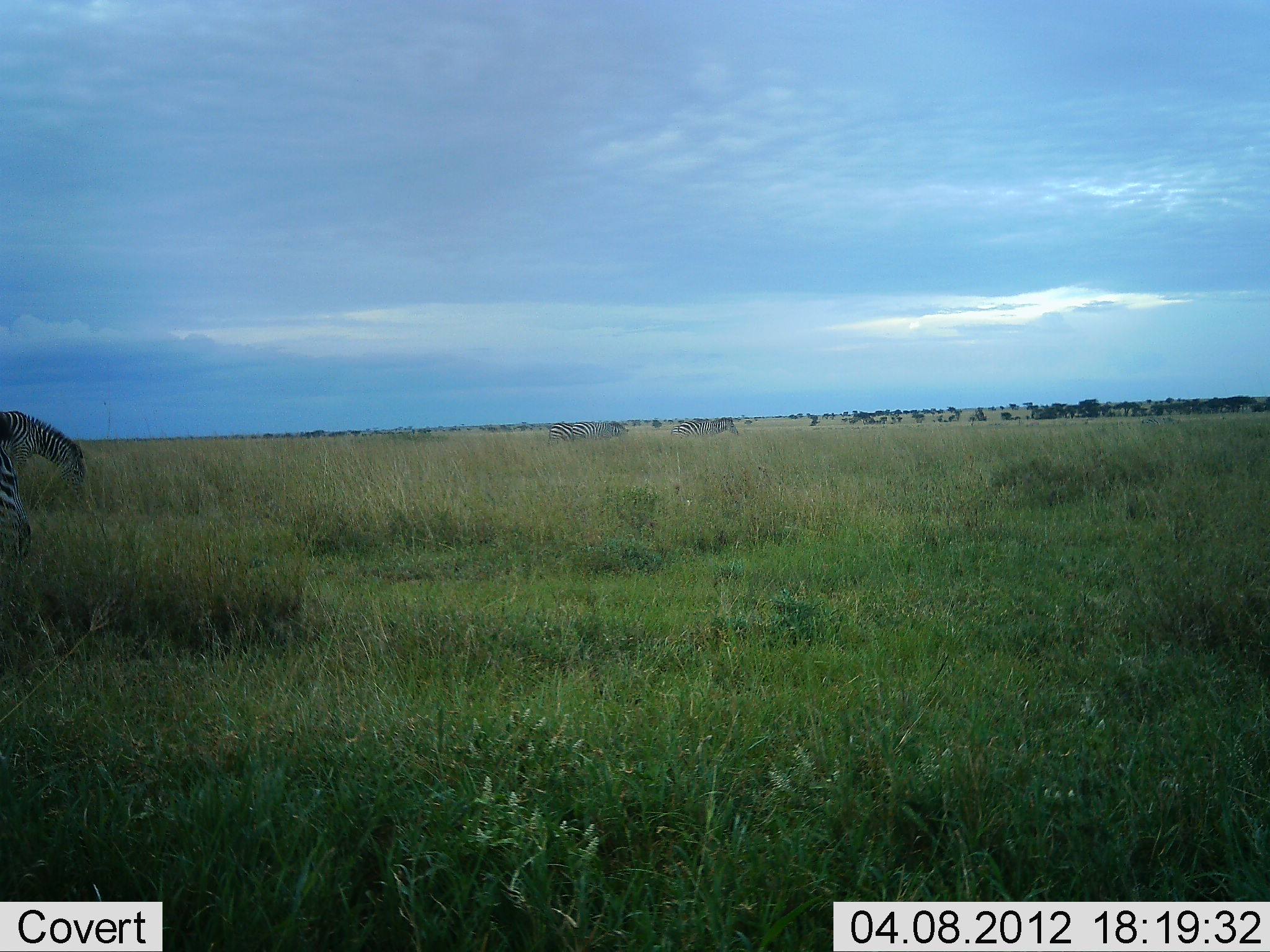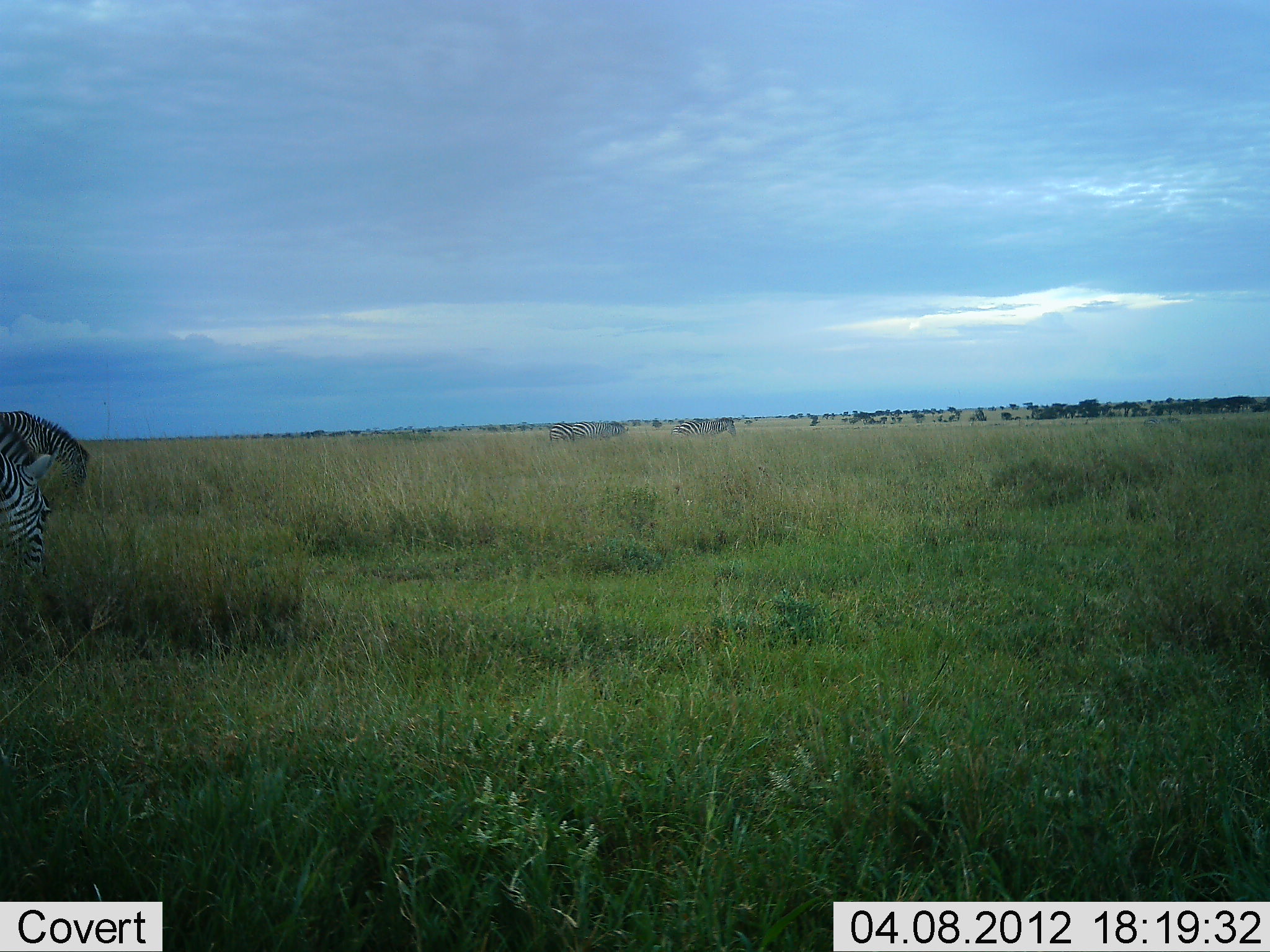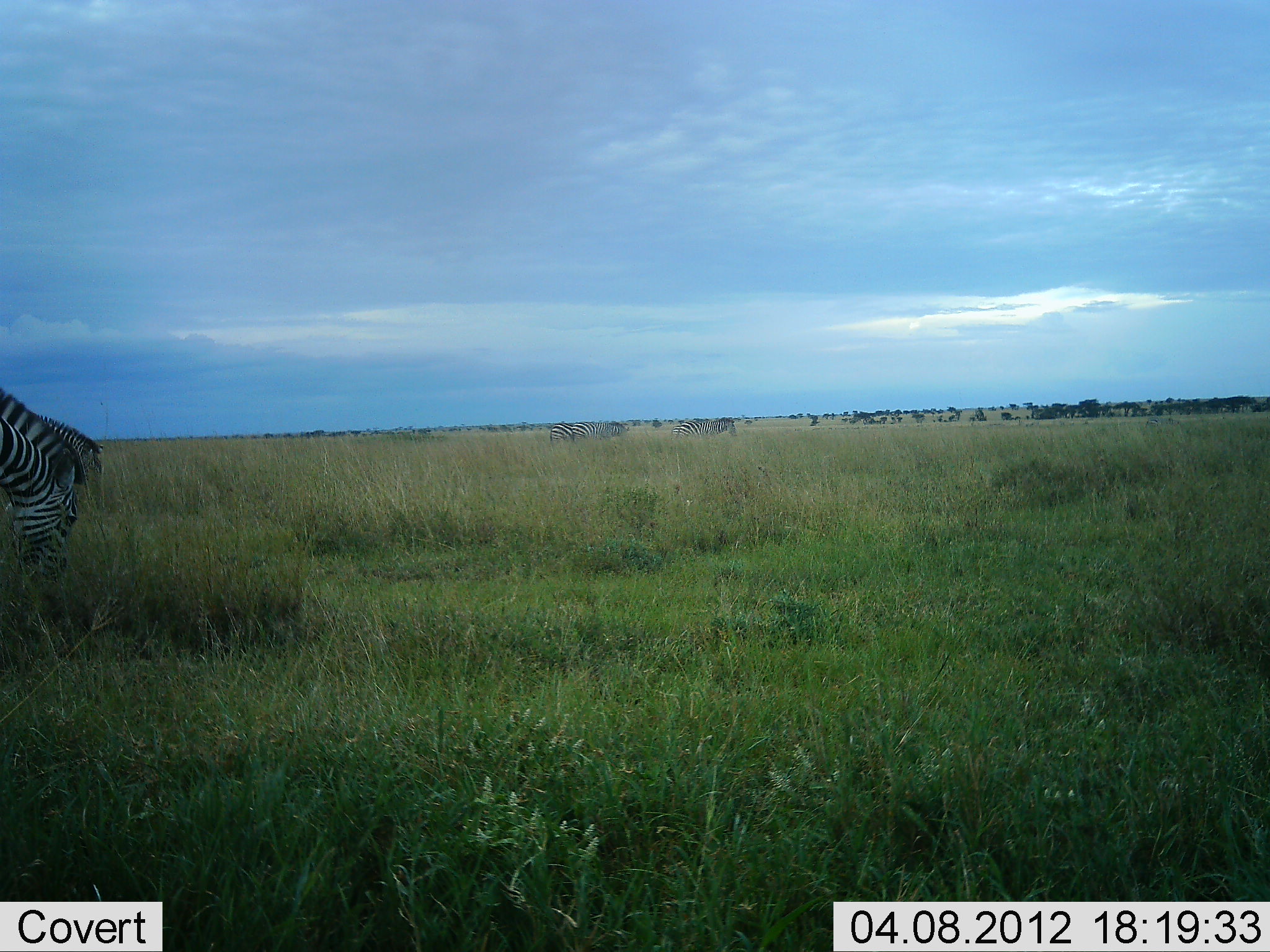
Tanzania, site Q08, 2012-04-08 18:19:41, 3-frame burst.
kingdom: Animalia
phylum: Chordata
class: Mammalia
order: Perissodactyla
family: Equidae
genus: Equus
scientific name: Equus quagga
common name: plains zebra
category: zebra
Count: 2.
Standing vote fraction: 21%.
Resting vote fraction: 0%.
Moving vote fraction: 29%.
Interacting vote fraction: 0%.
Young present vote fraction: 0%.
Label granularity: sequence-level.